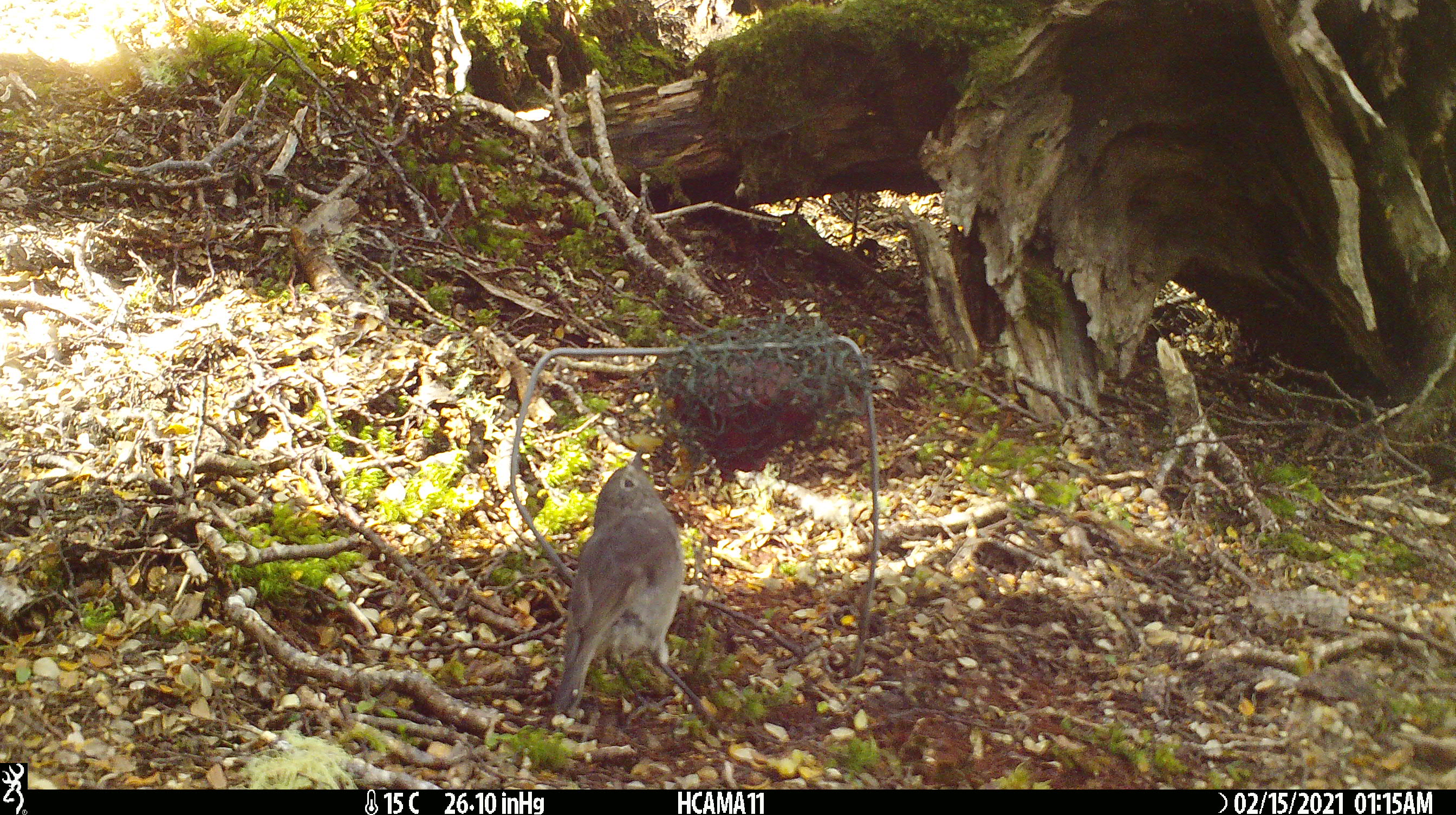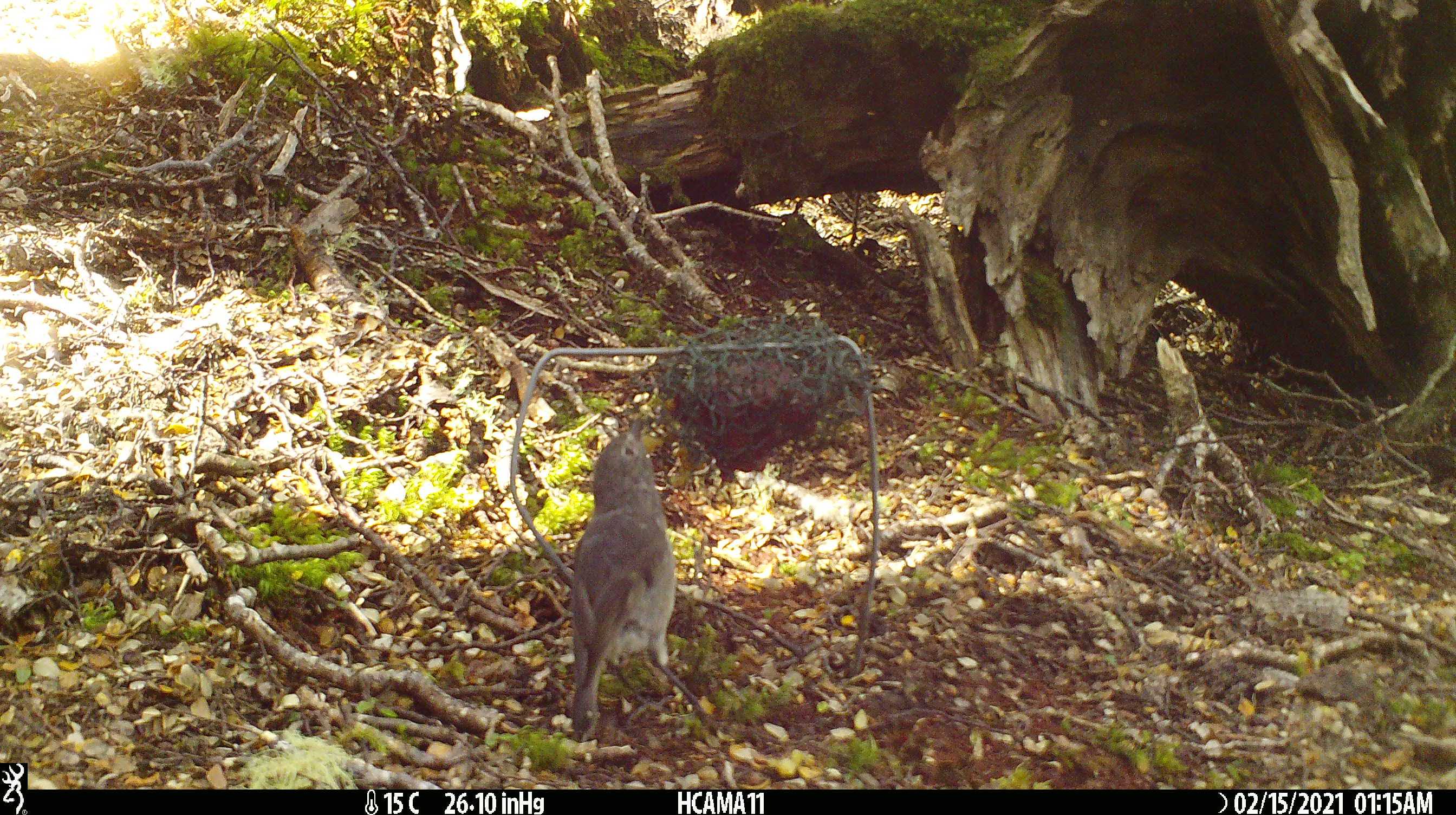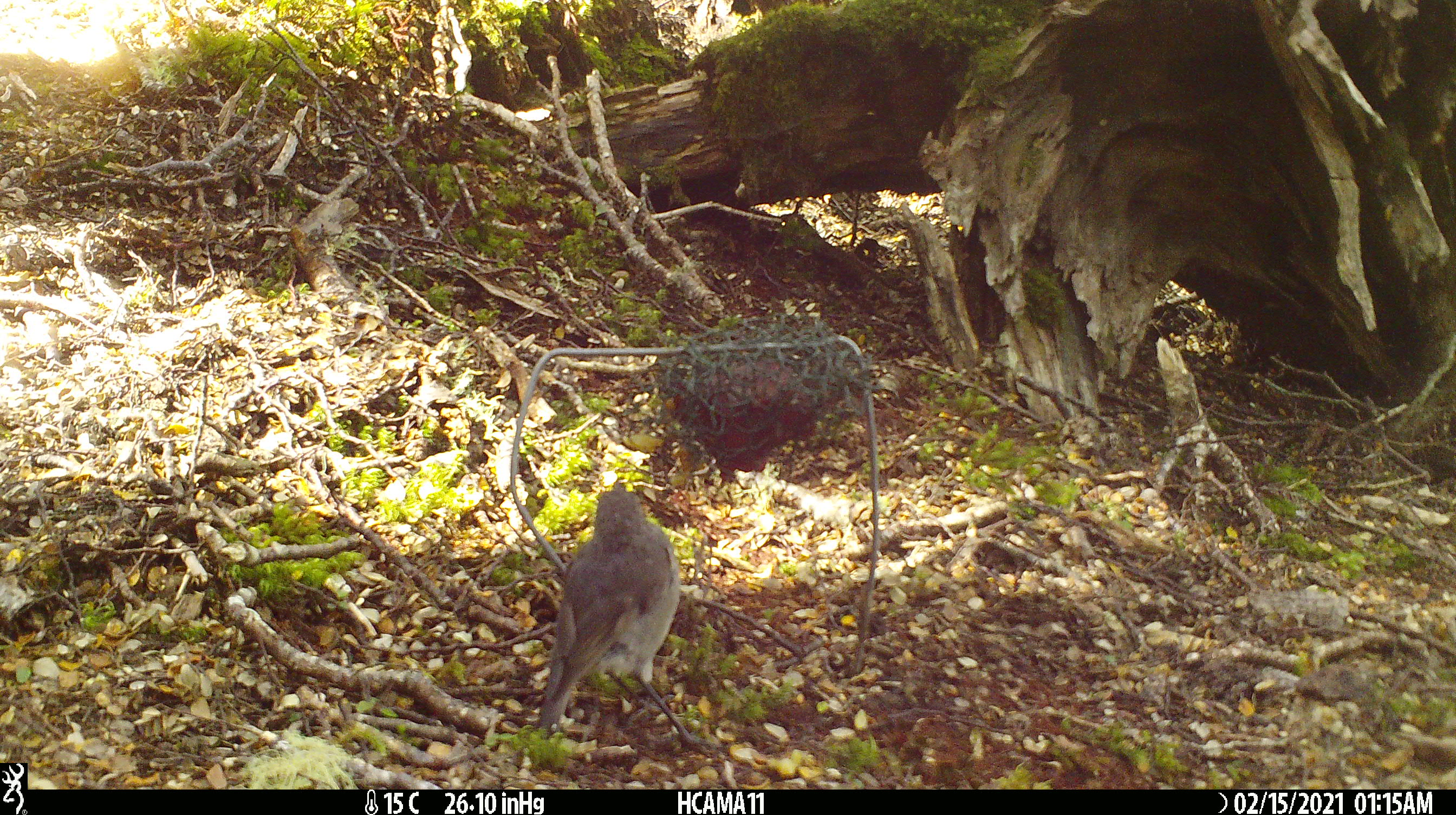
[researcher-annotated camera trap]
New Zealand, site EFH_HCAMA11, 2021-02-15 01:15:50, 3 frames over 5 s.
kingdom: Animalia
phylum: Chordata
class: Aves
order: Passeriformes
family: Petroicidae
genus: Petroica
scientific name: Petroica australis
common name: new zealand robin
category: robin